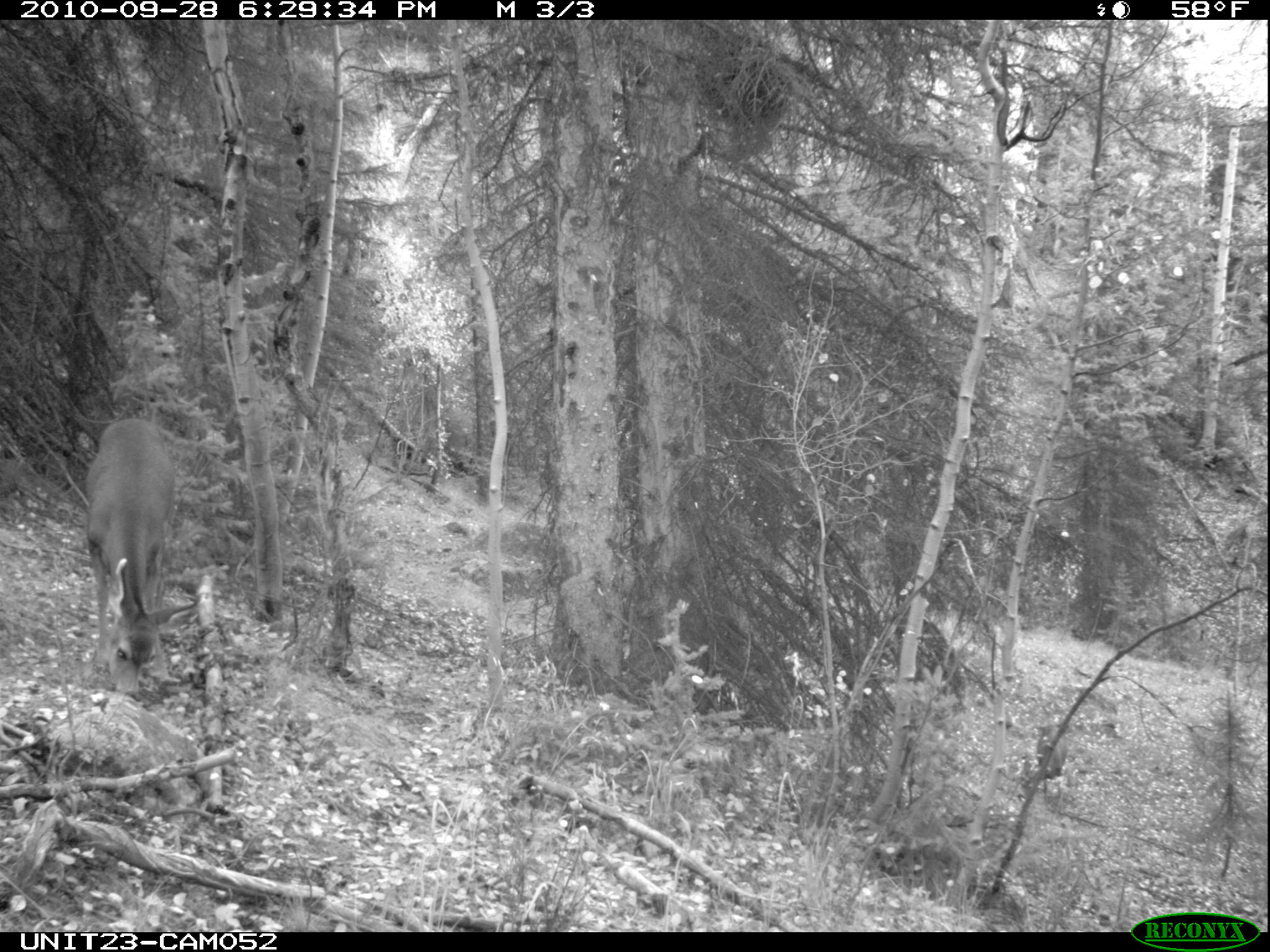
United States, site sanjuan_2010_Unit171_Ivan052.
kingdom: Animalia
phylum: Chordata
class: Mammalia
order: Artiodactyla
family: Cervidae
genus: Odocoileus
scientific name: Odocoileus hemionus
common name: mule deer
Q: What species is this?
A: Odocoileus hemionus (mule deer).